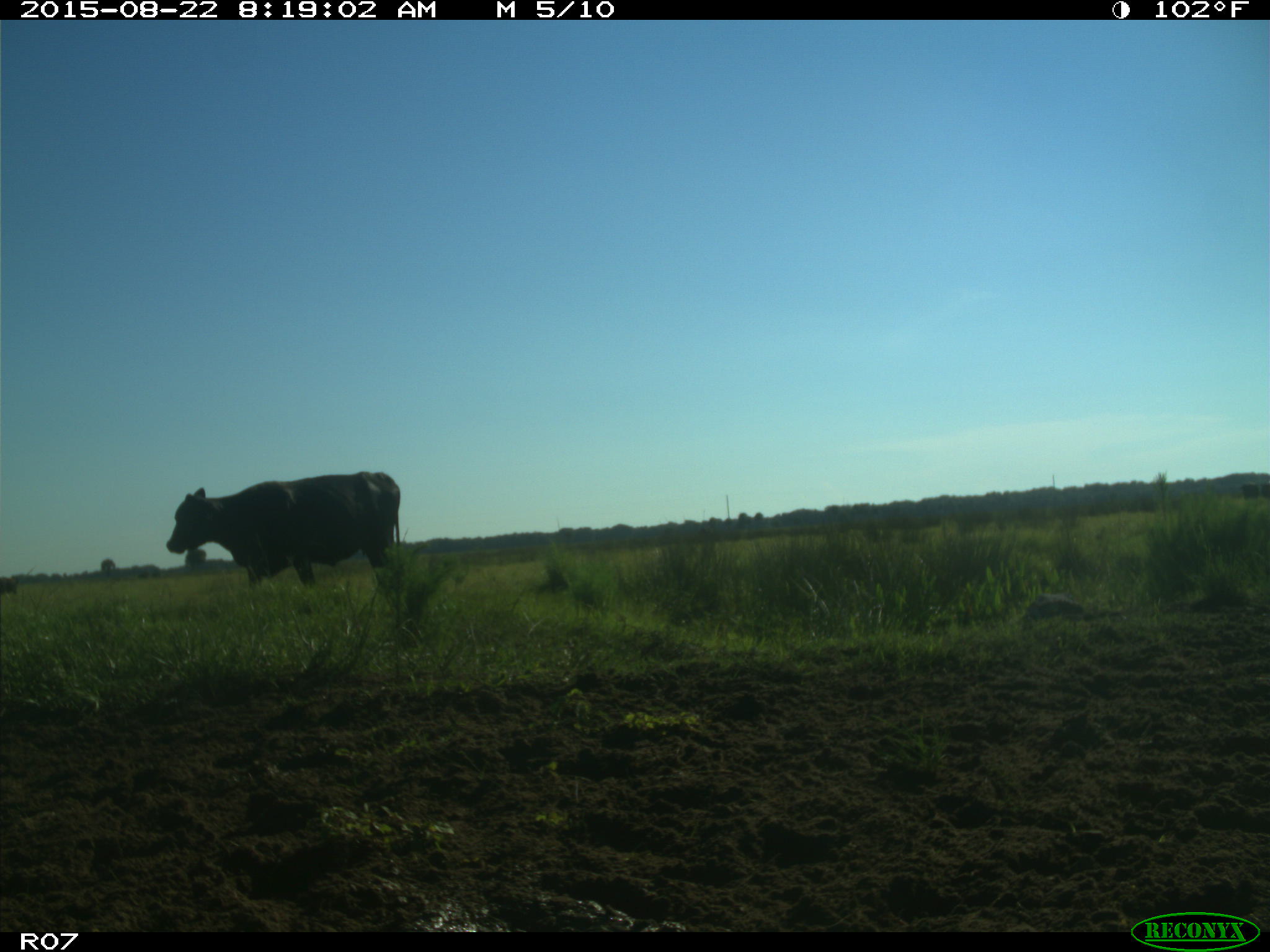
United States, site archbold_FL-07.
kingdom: Animalia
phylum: Chordata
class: Mammalia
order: Artiodactyla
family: Bovidae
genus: Bos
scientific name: Bos taurus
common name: domestic cow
Bos taurus (domestic cow).